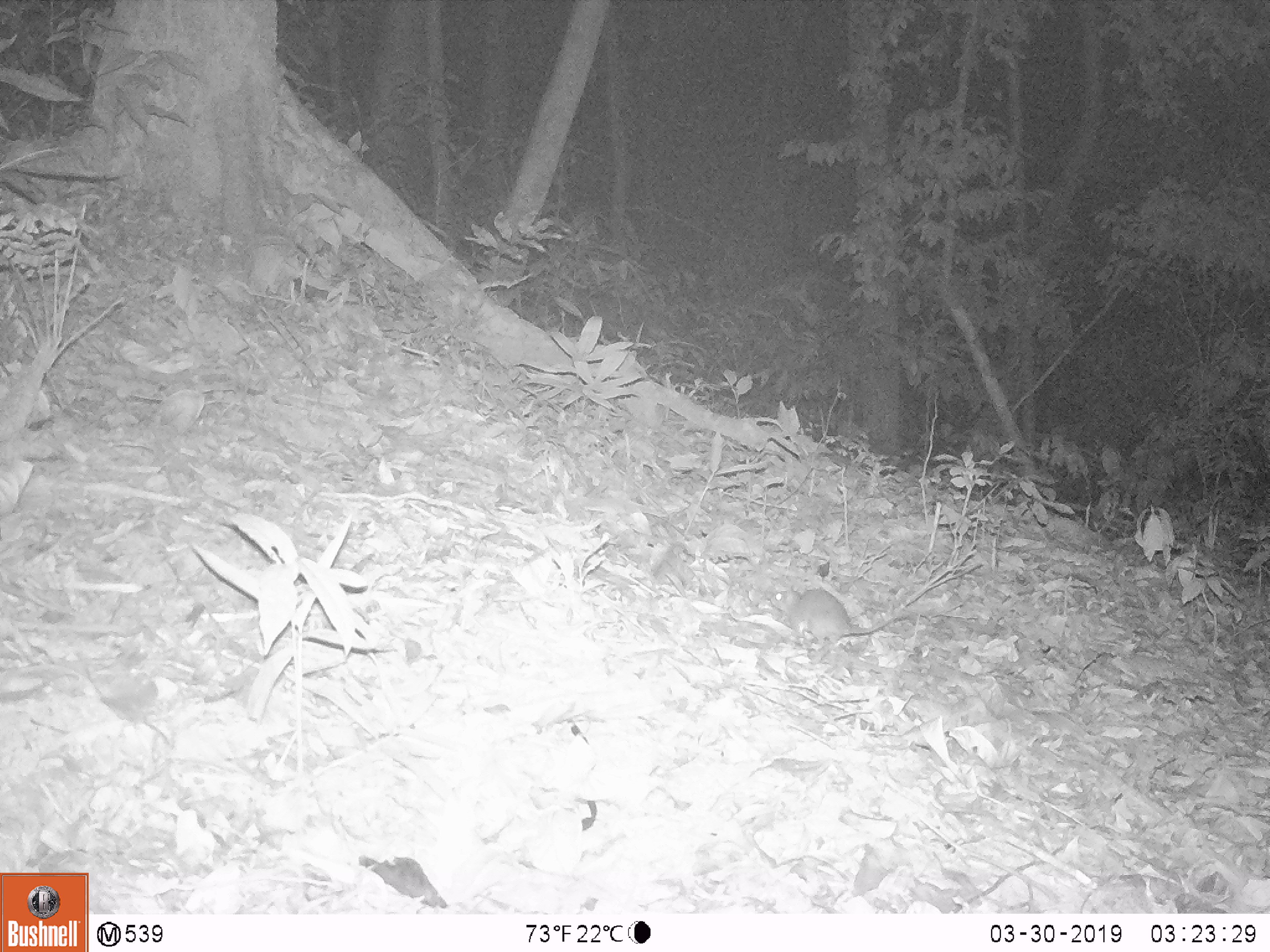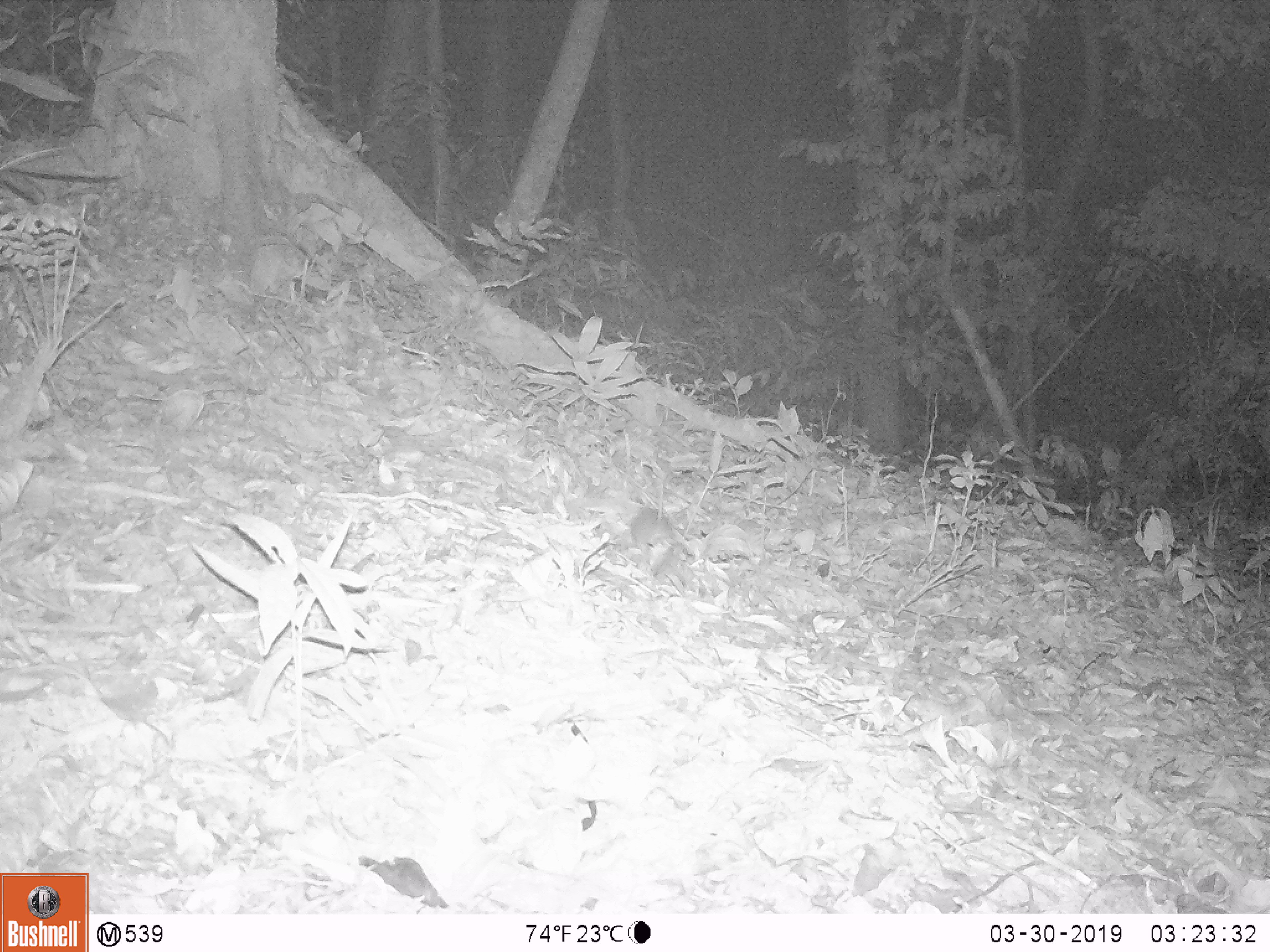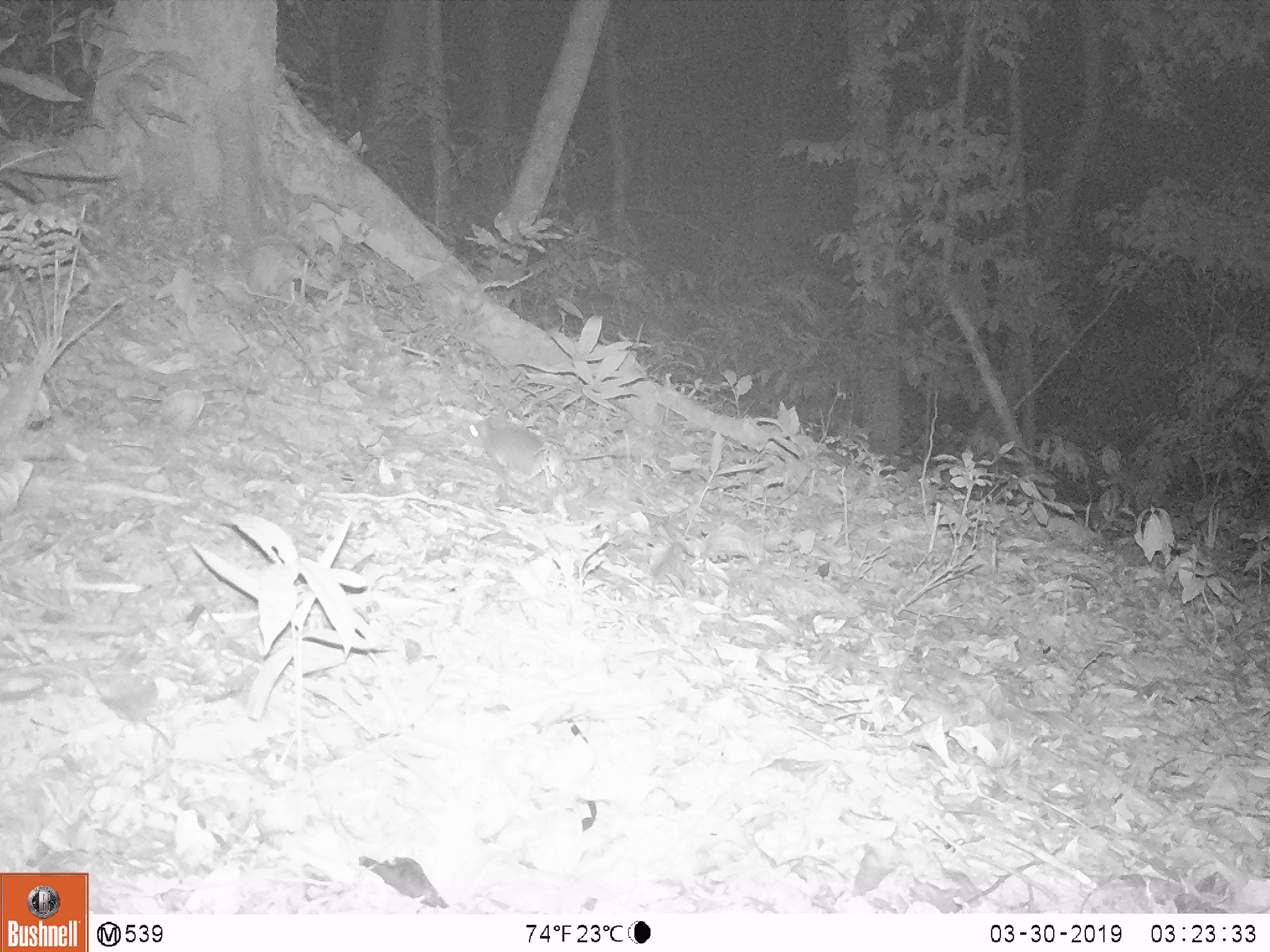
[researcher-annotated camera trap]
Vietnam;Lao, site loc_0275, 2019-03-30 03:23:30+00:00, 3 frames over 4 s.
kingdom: Animalia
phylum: Chordata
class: Mammalia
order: Rodentia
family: Muridae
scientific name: Muridae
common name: old-world mice and rats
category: unidentified murid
Unidentified murid (old-world mice and rats) (Muridae). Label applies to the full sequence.